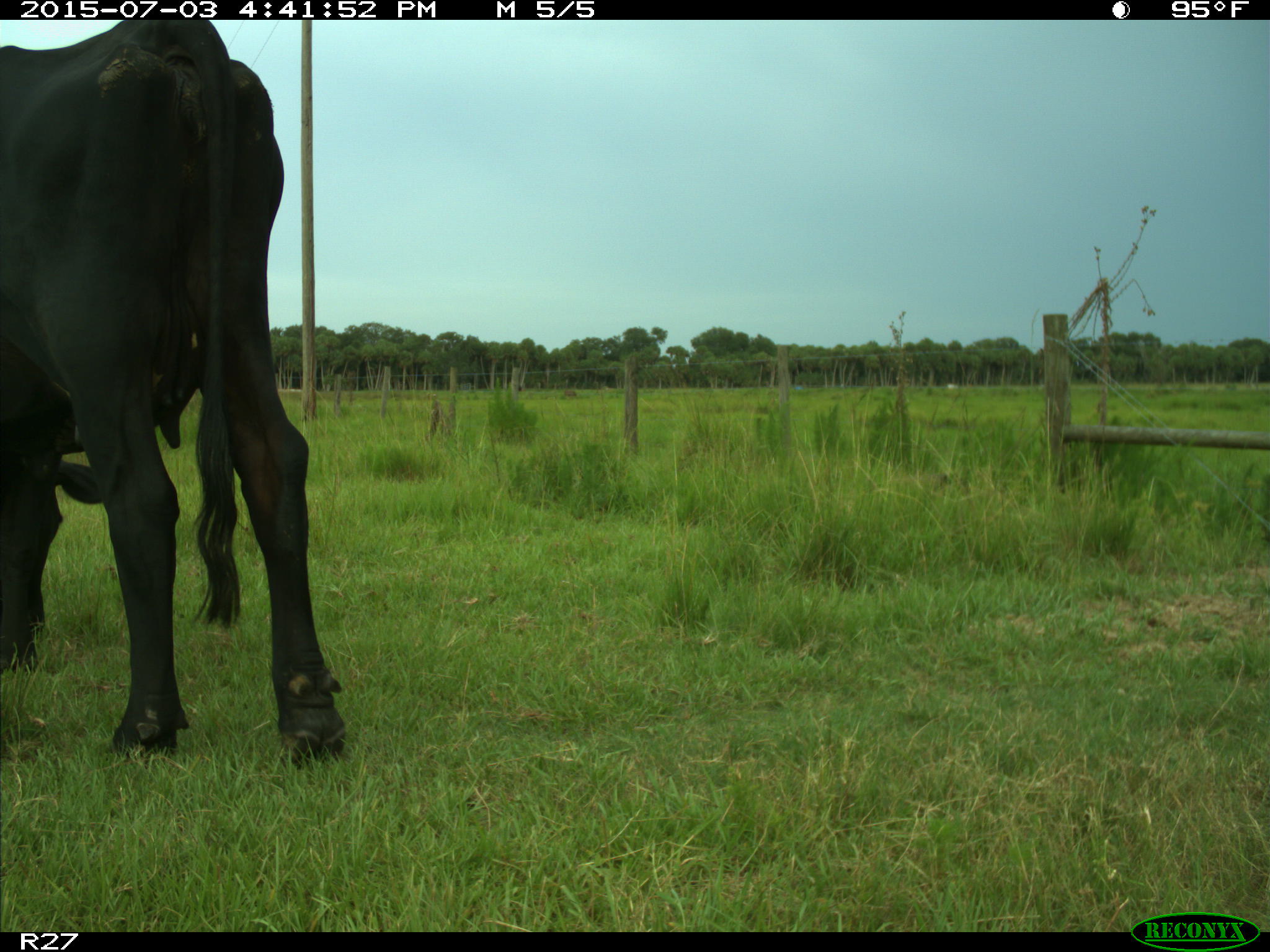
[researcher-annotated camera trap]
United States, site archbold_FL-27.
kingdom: Animalia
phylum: Chordata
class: Mammalia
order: Artiodactyla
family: Bovidae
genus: Bos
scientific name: Bos taurus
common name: domestic cow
Bos taurus (domestic cow).